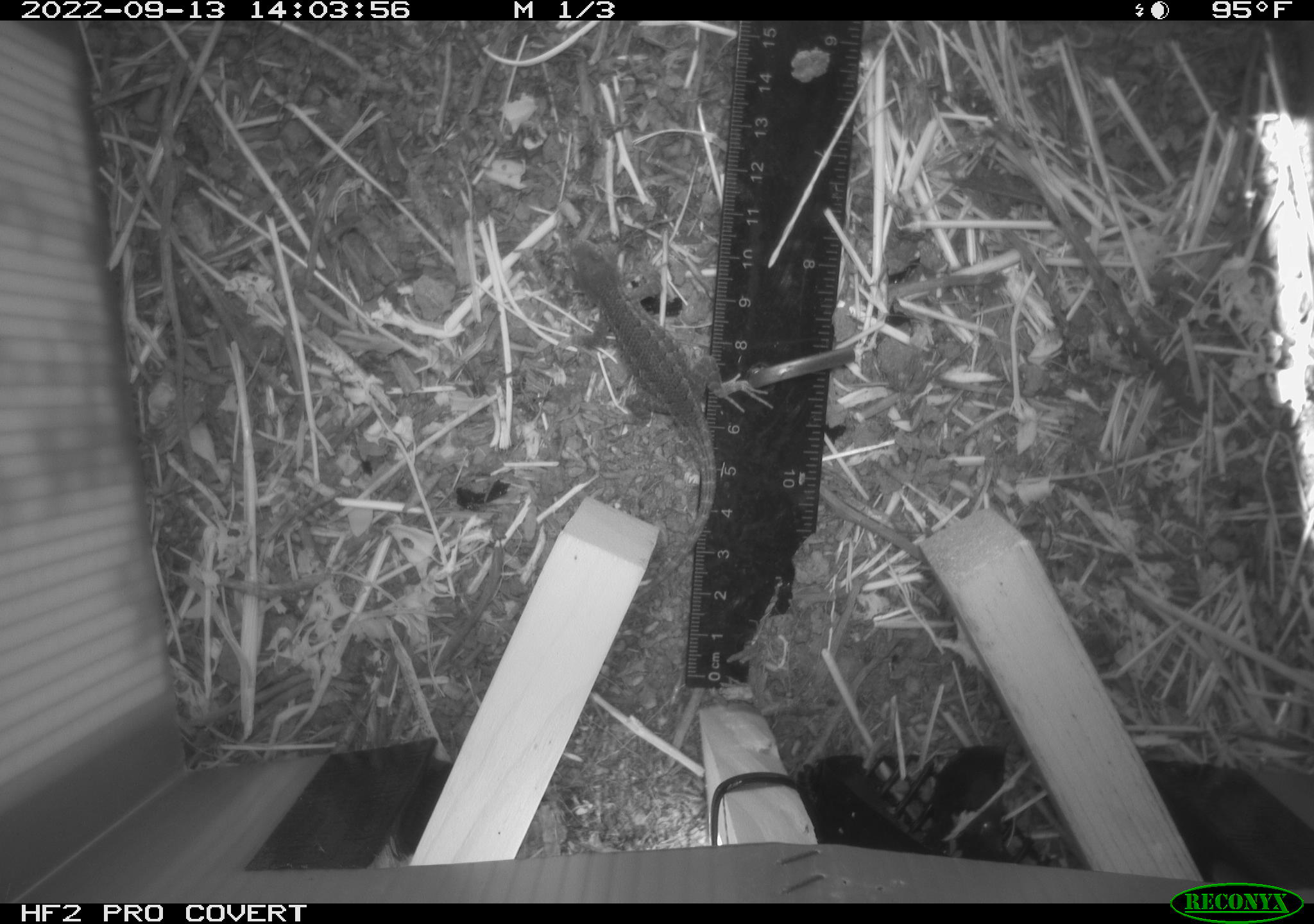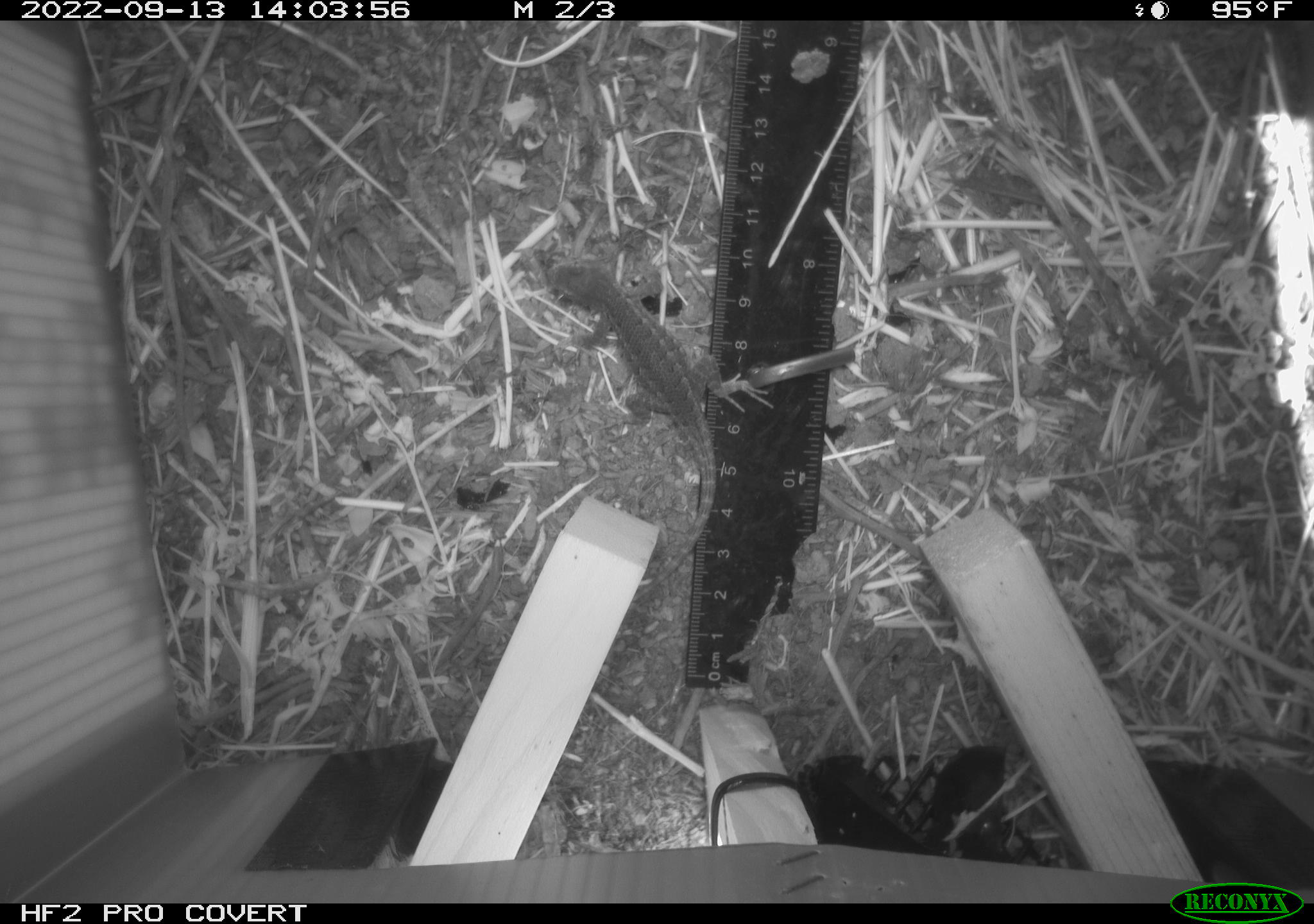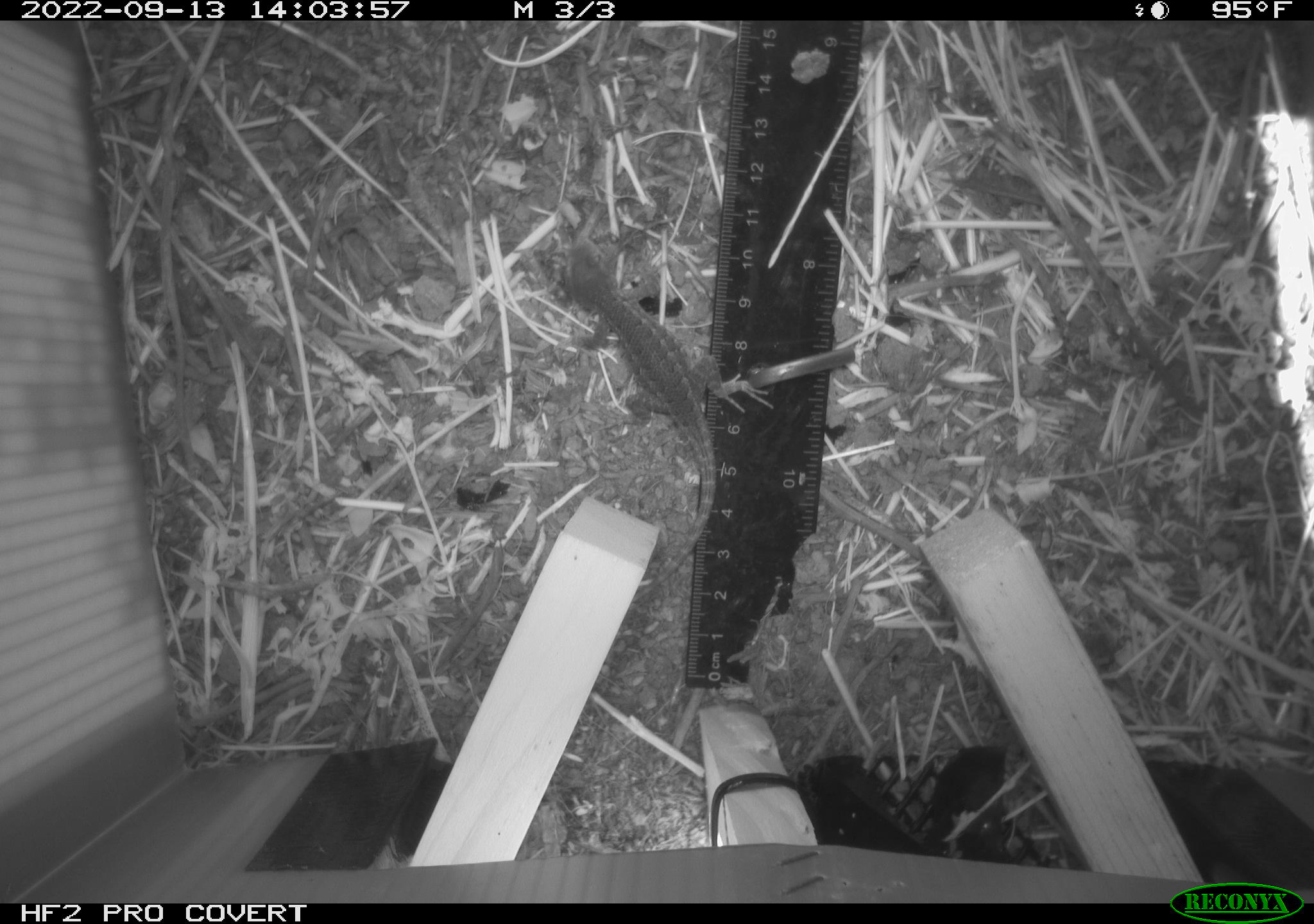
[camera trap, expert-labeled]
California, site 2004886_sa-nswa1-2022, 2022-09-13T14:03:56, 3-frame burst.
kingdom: Animalia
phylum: Chordata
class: Reptilia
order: Squamata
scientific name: Squamata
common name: lizards and snakes